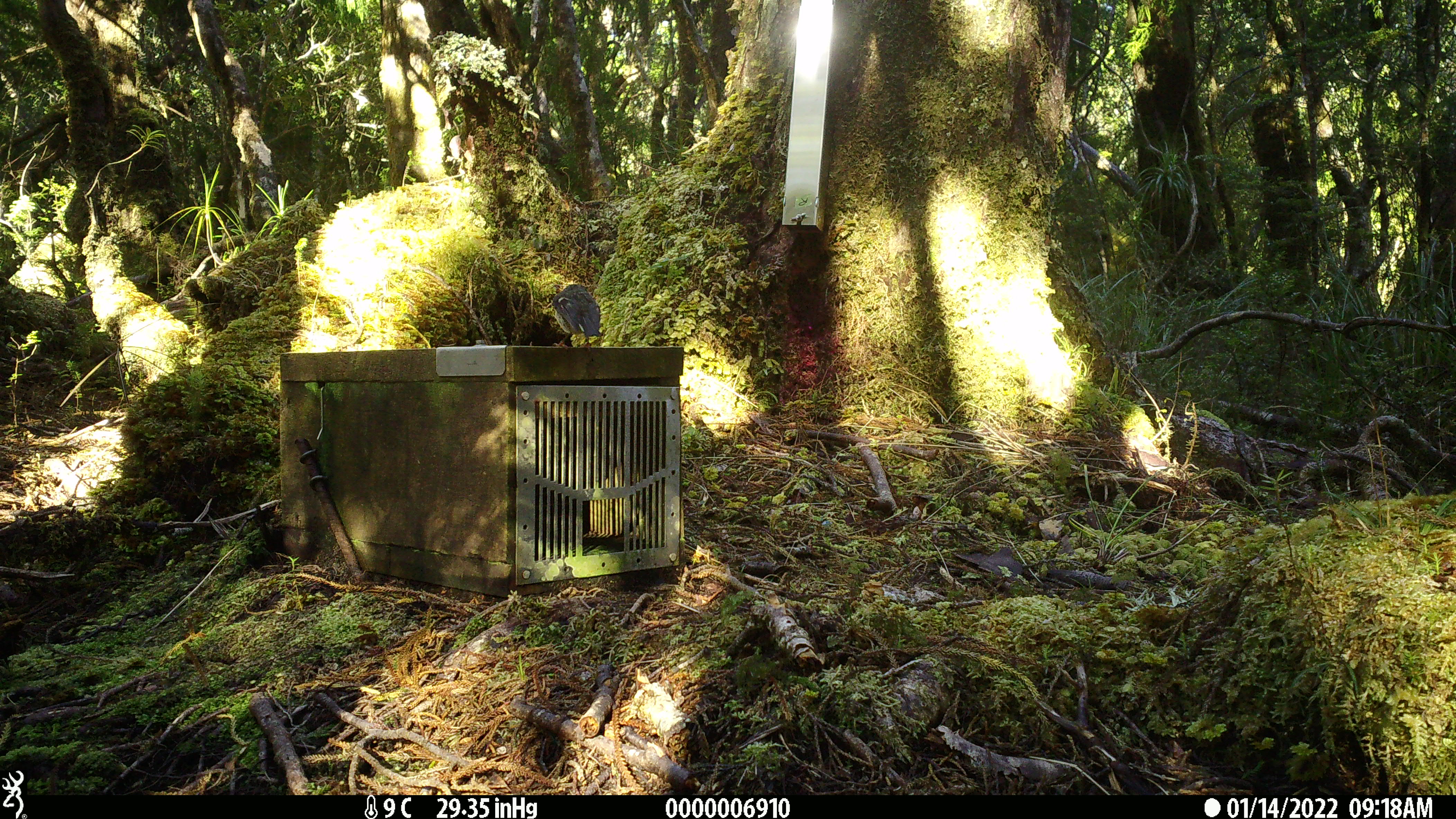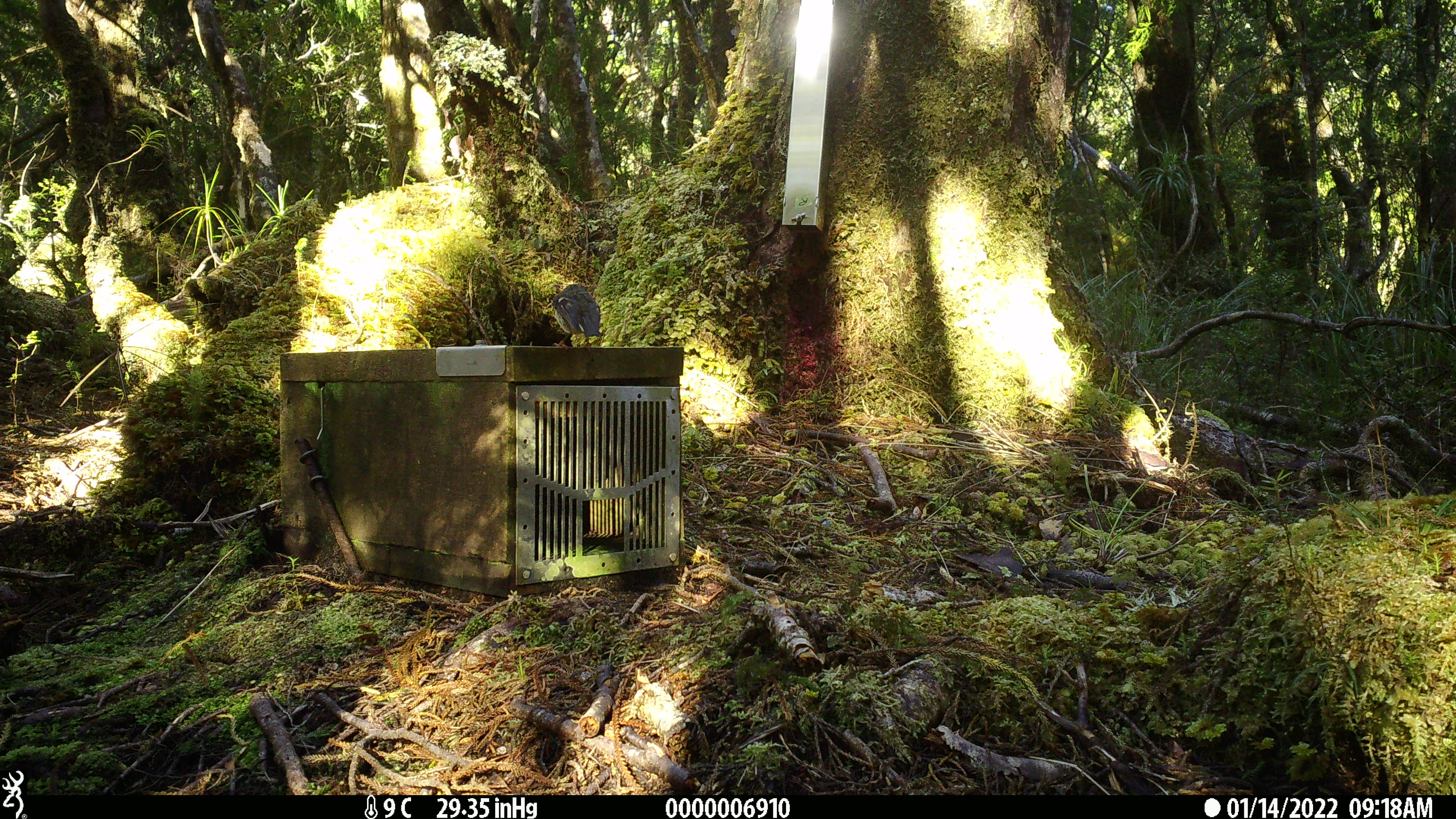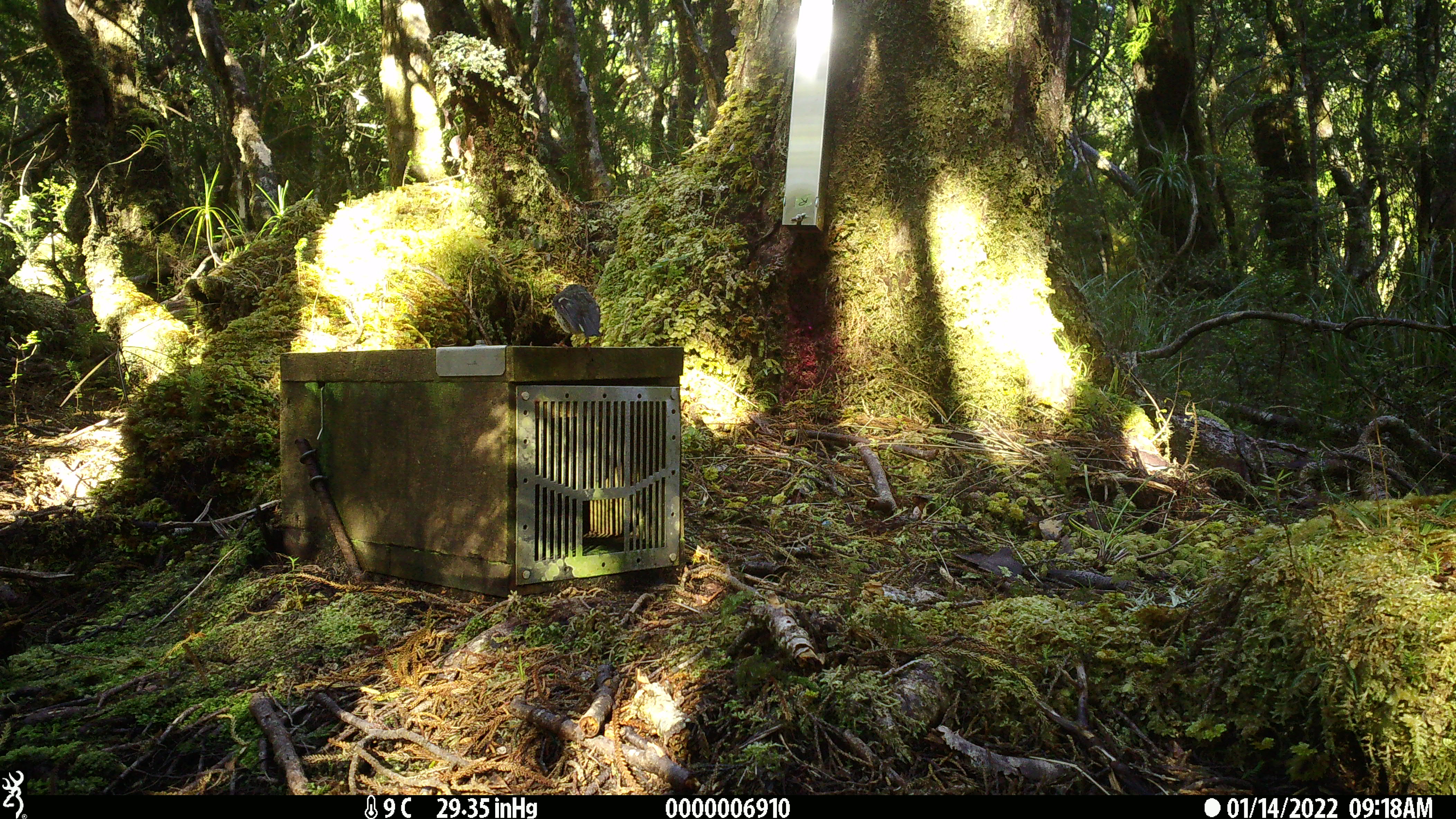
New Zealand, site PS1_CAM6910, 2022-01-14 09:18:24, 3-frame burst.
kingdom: Animalia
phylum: Chordata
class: Aves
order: Passeriformes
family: Petroicidae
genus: Petroica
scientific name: Petroica macrocephala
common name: tomtit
Tomtit (Petroica macrocephala).